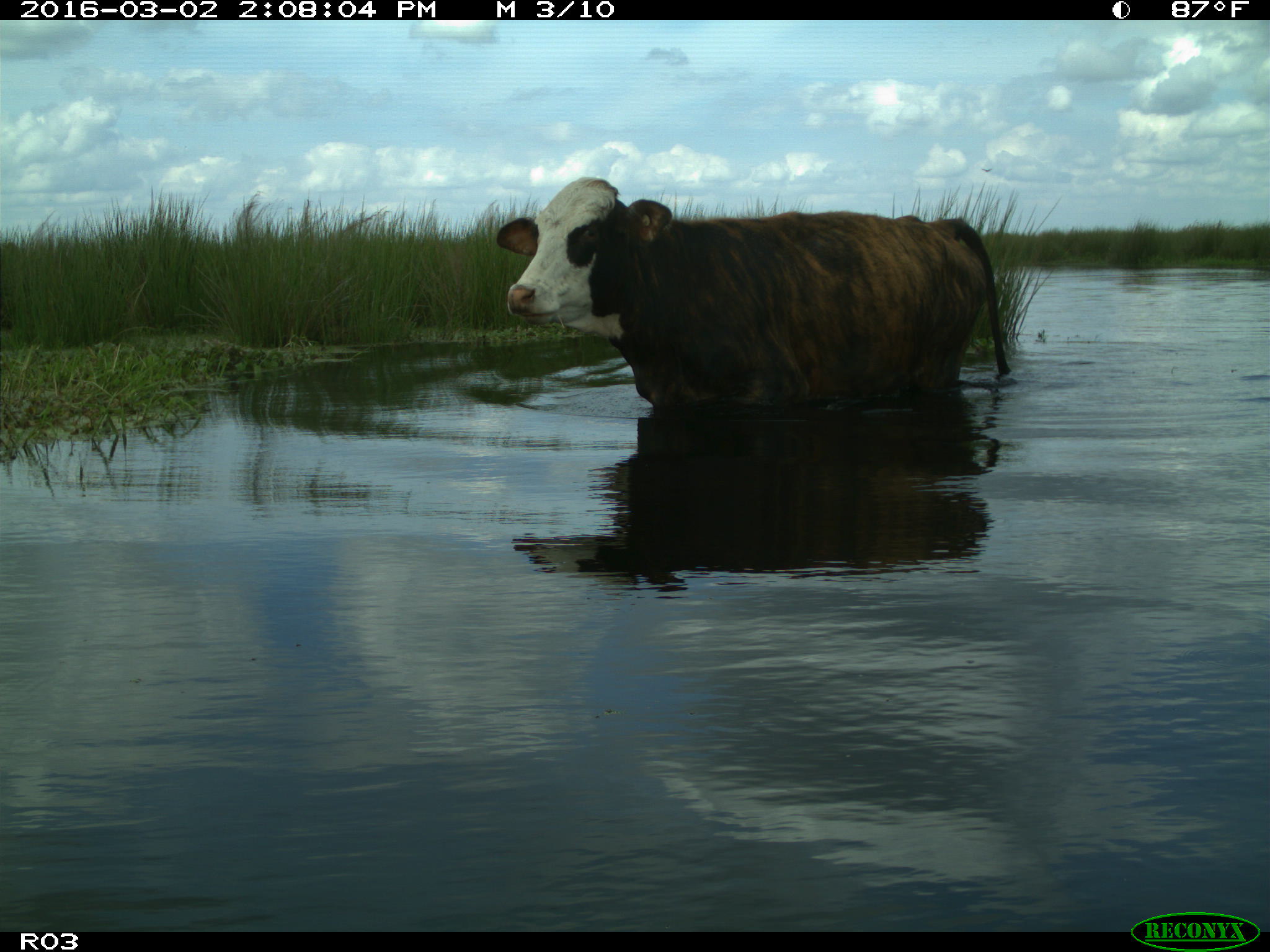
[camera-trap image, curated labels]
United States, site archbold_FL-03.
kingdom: Animalia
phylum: Chordata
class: Mammalia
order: Artiodactyla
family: Bovidae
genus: Bos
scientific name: Bos taurus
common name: domestic cow